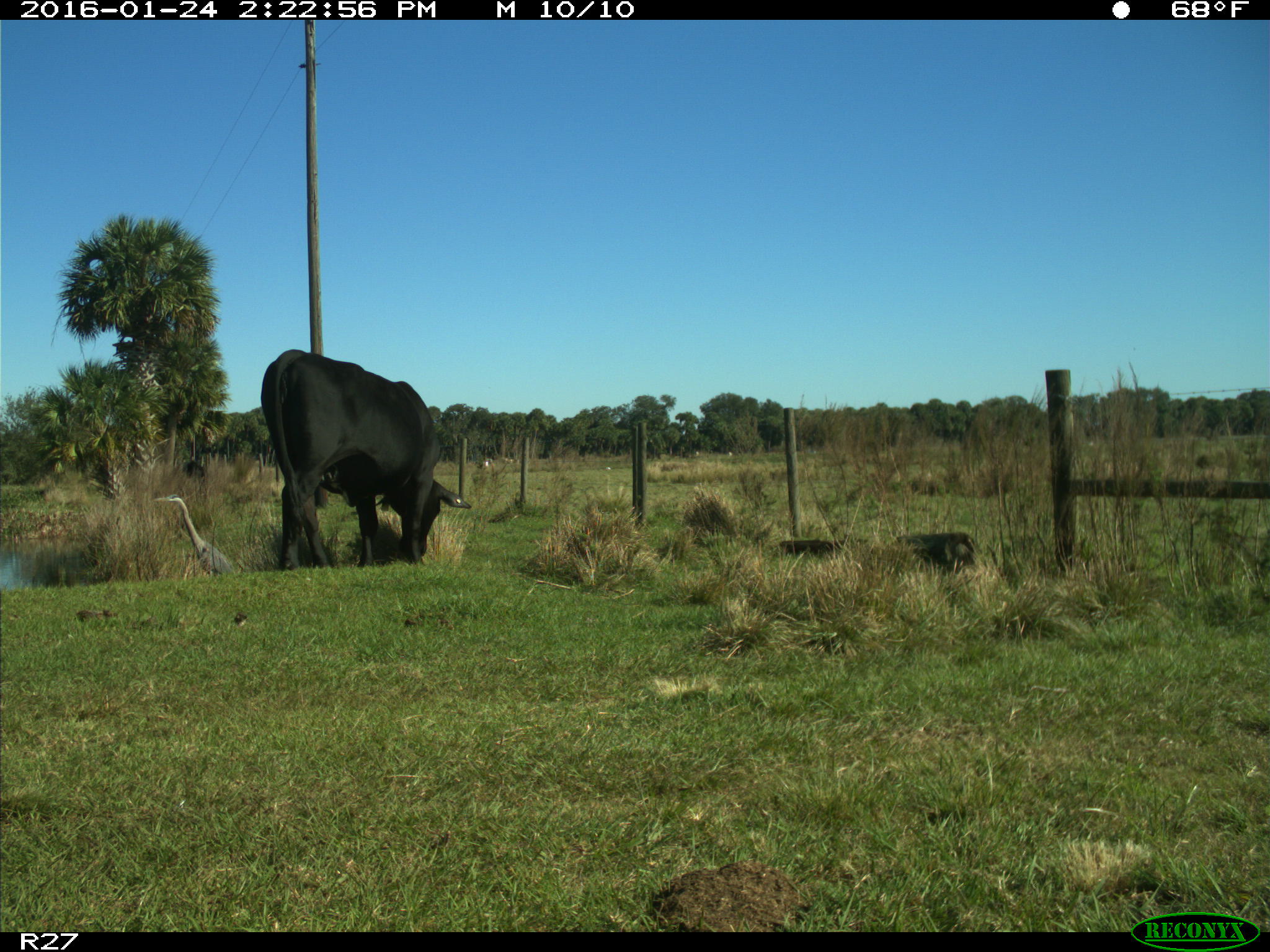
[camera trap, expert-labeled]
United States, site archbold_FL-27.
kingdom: Animalia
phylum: Chordata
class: Mammalia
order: Artiodactyla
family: Bovidae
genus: Bos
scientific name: Bos taurus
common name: domestic cow